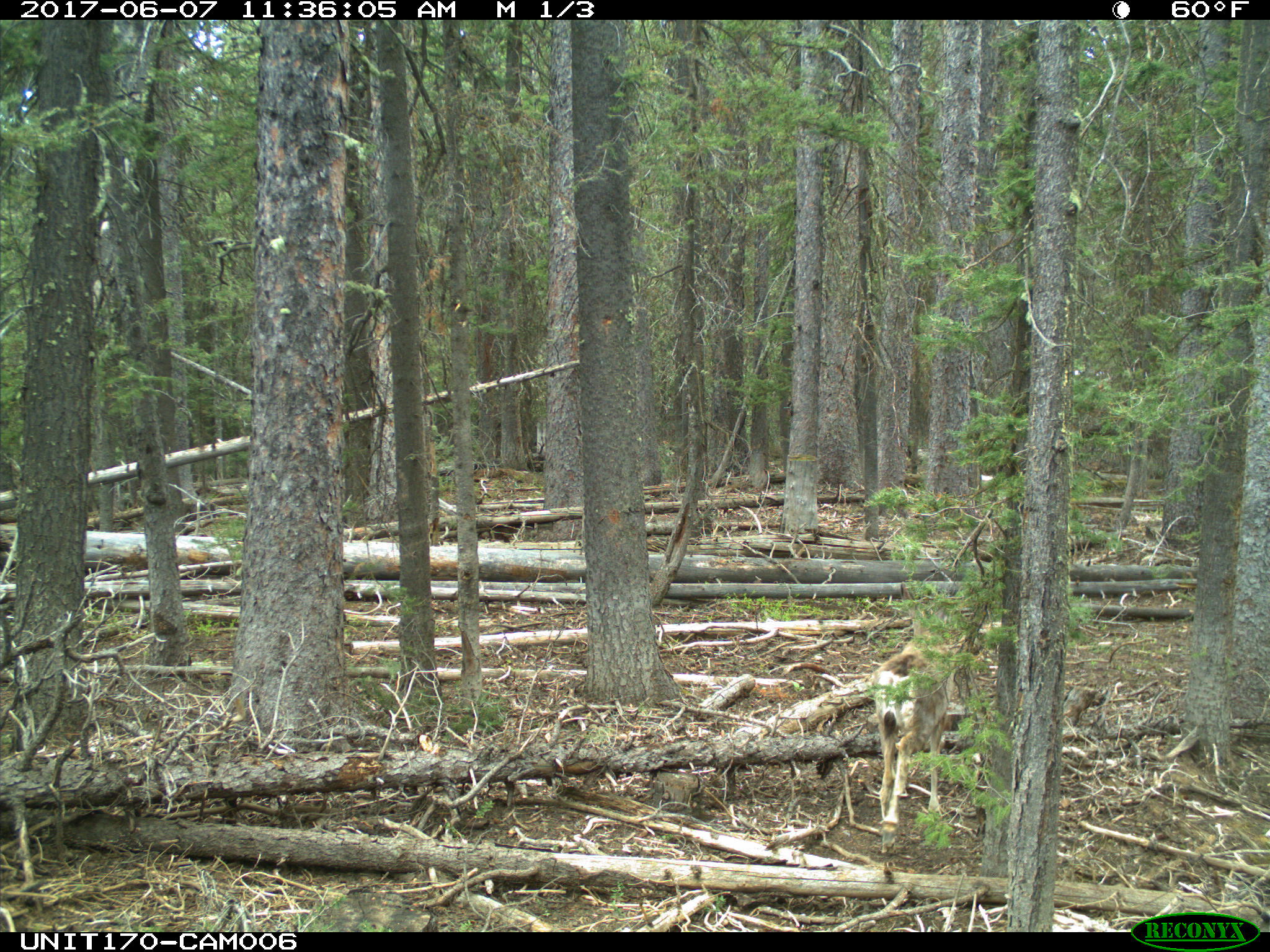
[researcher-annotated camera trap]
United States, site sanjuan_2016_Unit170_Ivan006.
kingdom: Animalia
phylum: Chordata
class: Mammalia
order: Artiodactyla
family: Cervidae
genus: Odocoileus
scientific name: Odocoileus hemionus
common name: mule deer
Odocoileus hemionus (mule deer).